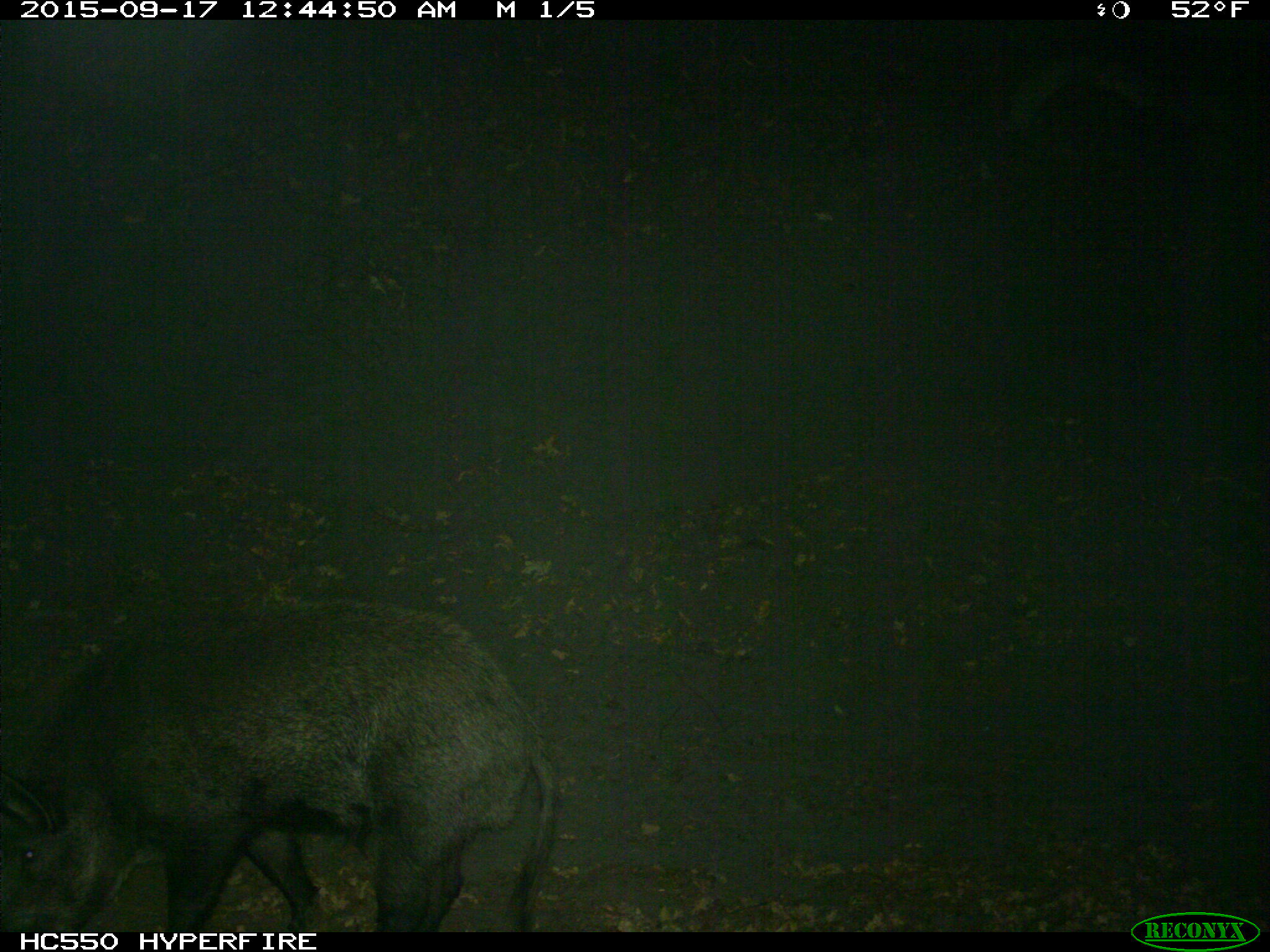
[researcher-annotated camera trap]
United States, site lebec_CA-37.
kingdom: Animalia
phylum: Chordata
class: Mammalia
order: Artiodactyla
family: Suidae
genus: Sus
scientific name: Sus scrofa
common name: wild boar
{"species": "Sus scrofa (wild boar)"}